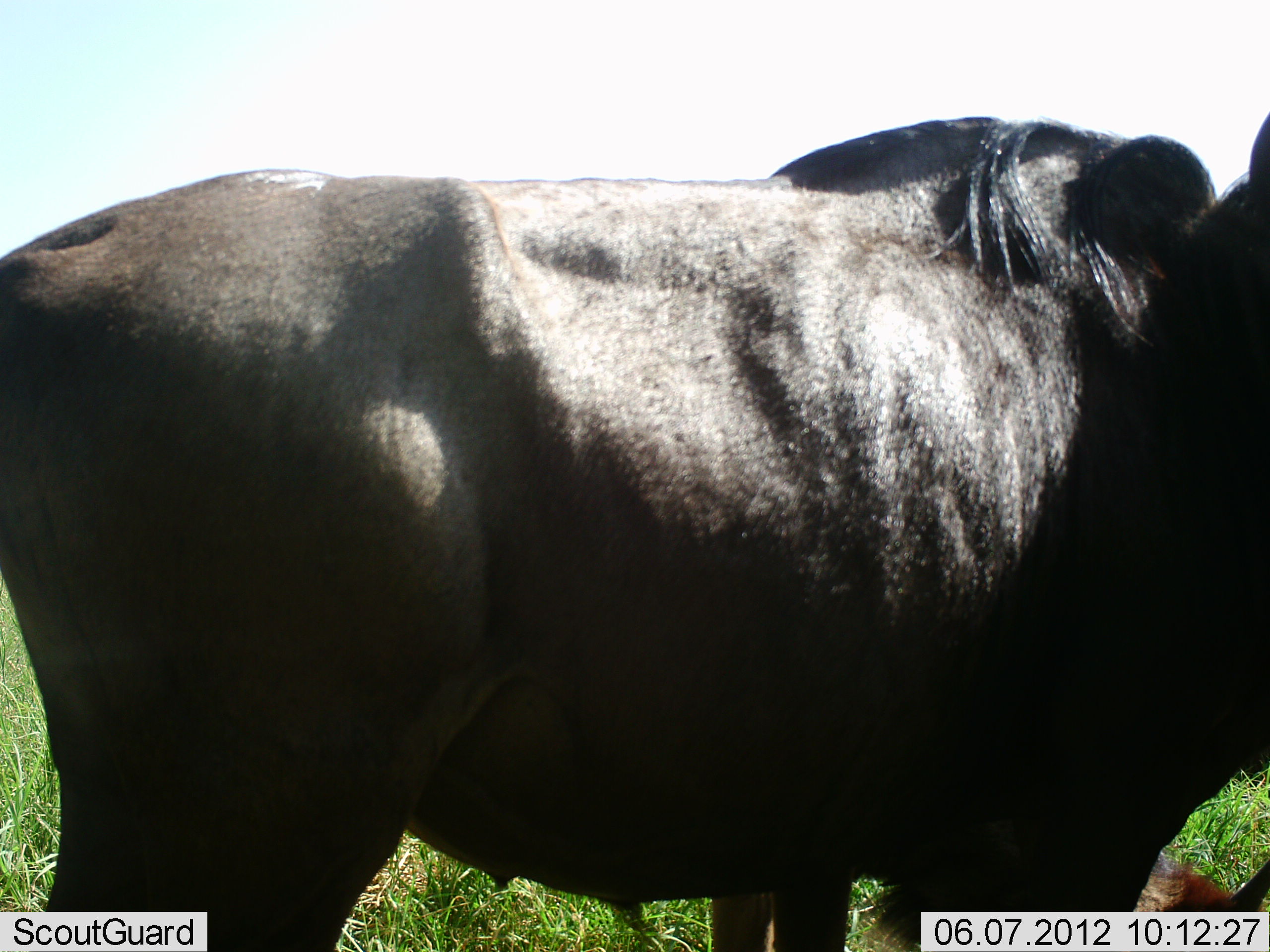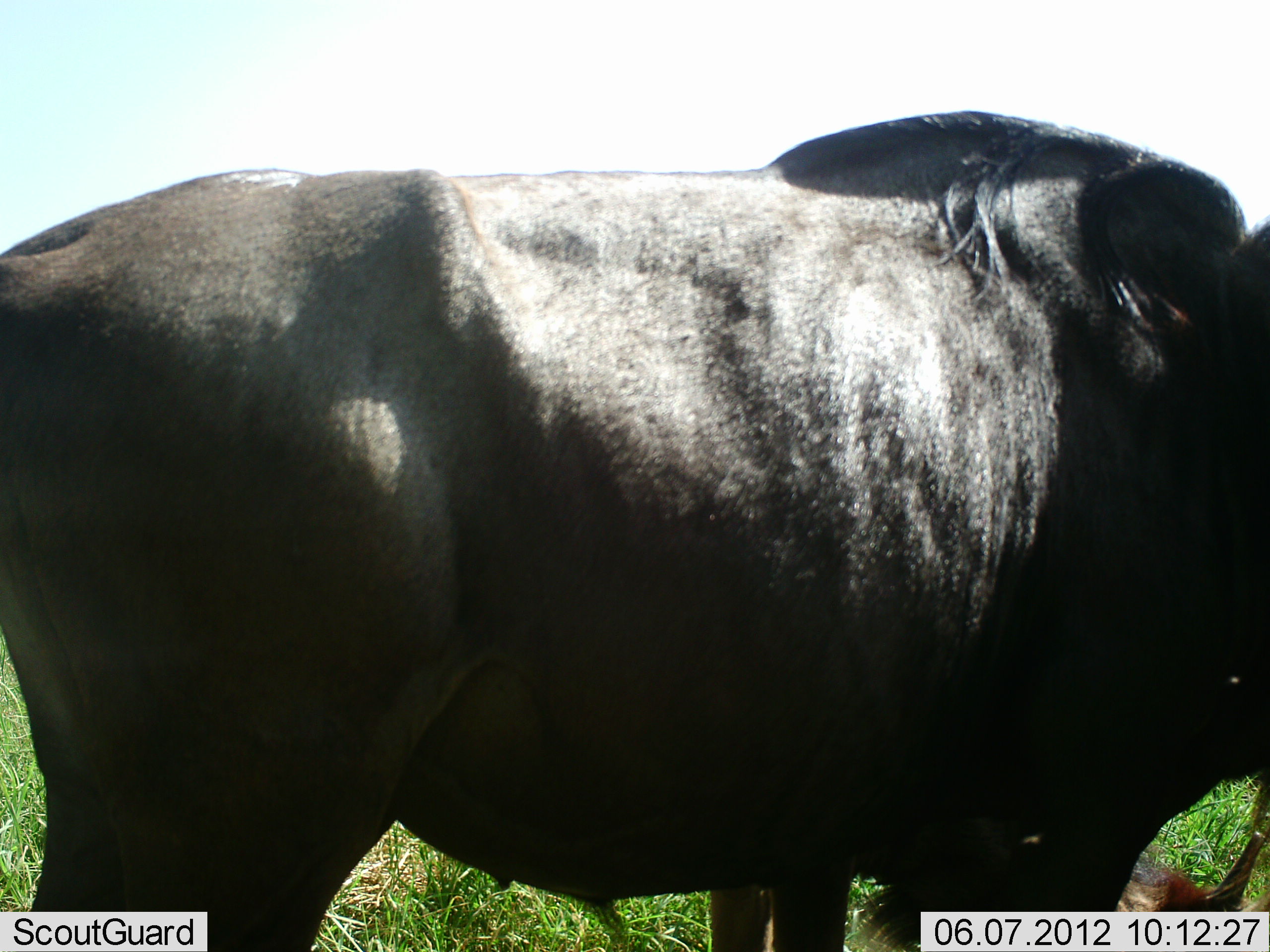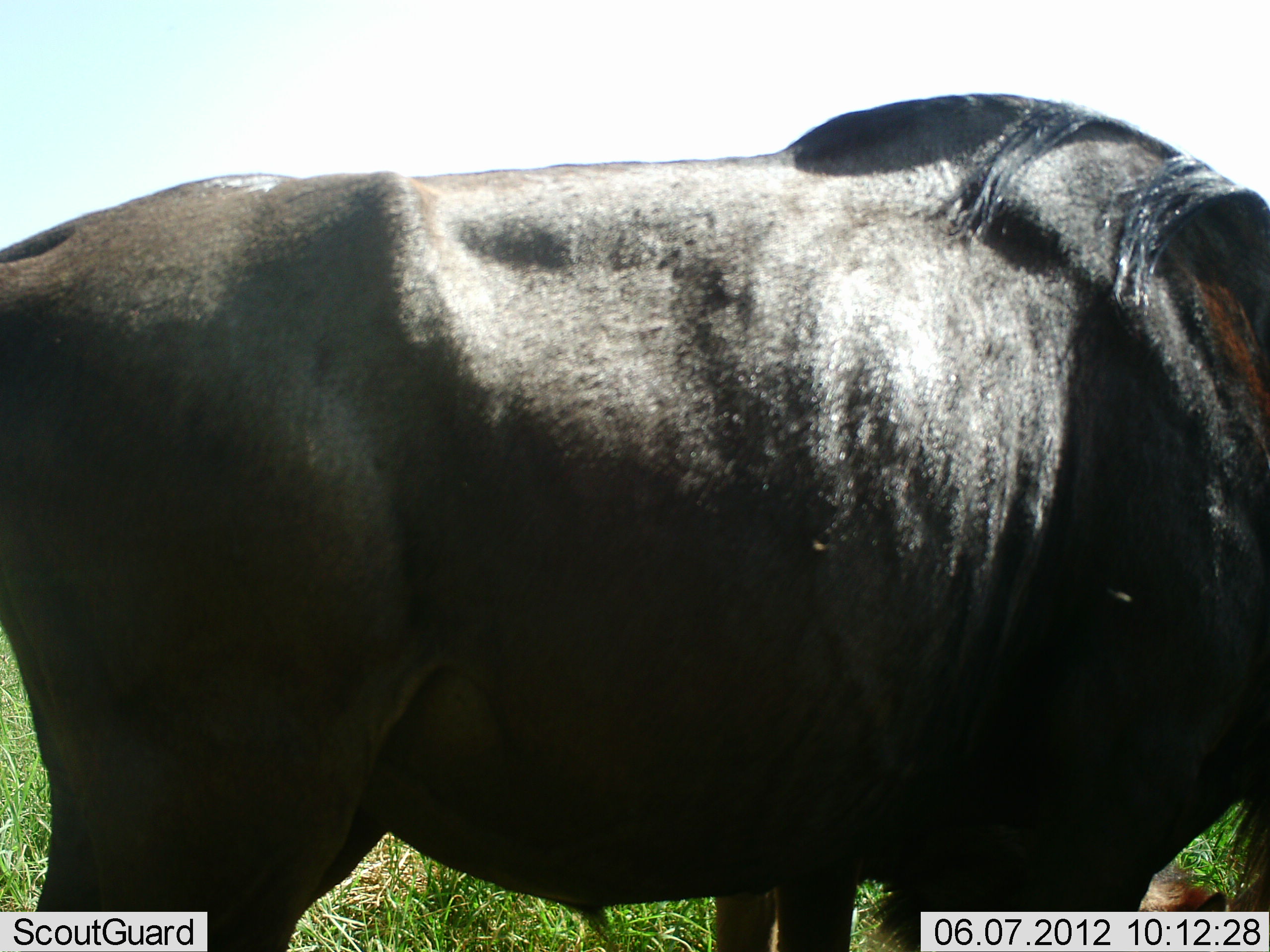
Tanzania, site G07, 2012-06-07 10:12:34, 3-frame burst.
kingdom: Animalia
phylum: Chordata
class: Mammalia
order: Artiodactyla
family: Bovidae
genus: Syncerus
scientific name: Syncerus caffer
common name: cape buffalo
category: buffalo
Buffalo (cape buffalo) (Syncerus caffer), count 1. Behavior (volunteer vote fractions): standing 100%, resting 0%, moving 10%, interacting 0%. Young present (vote fraction): 0%. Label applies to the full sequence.